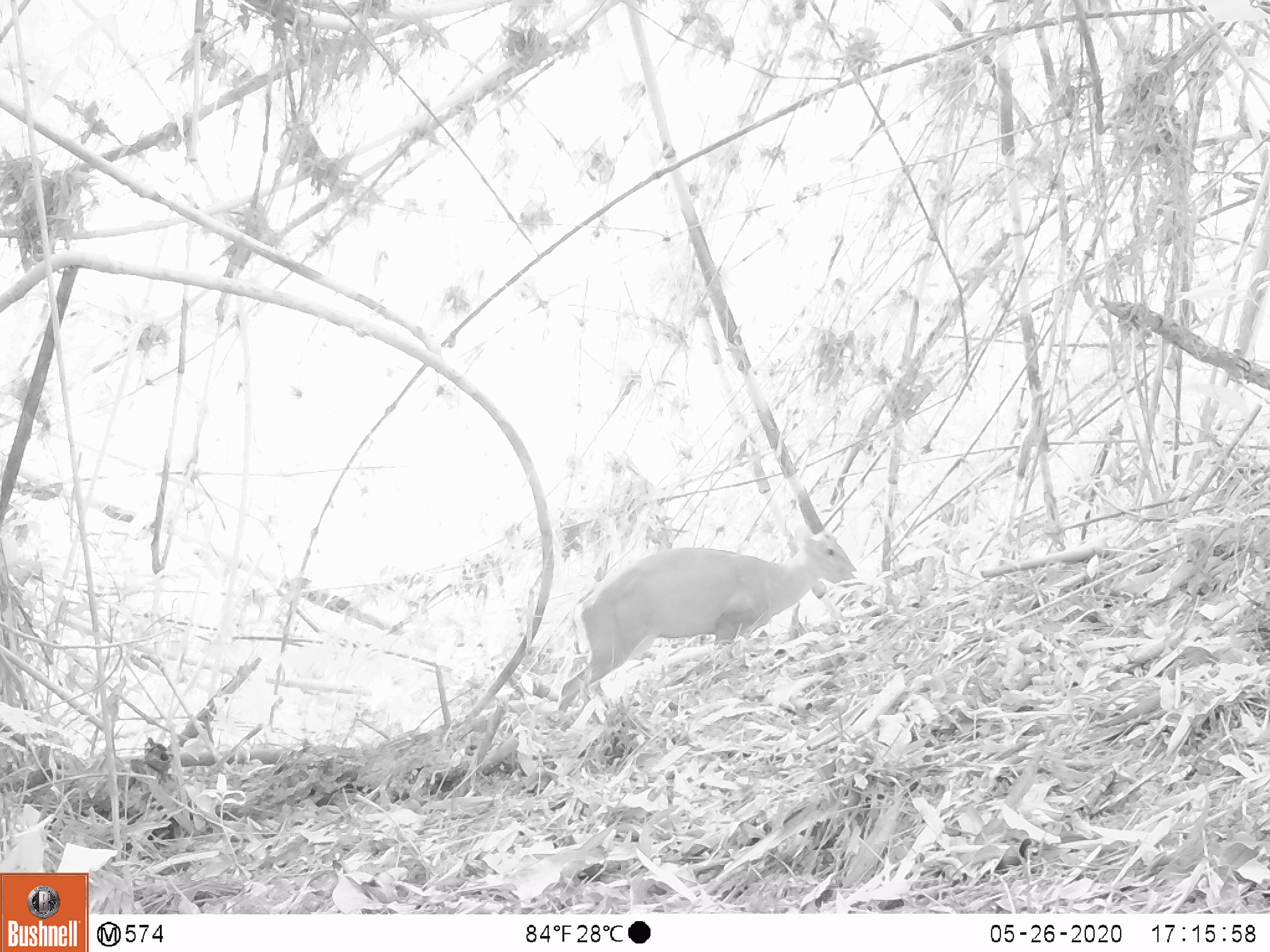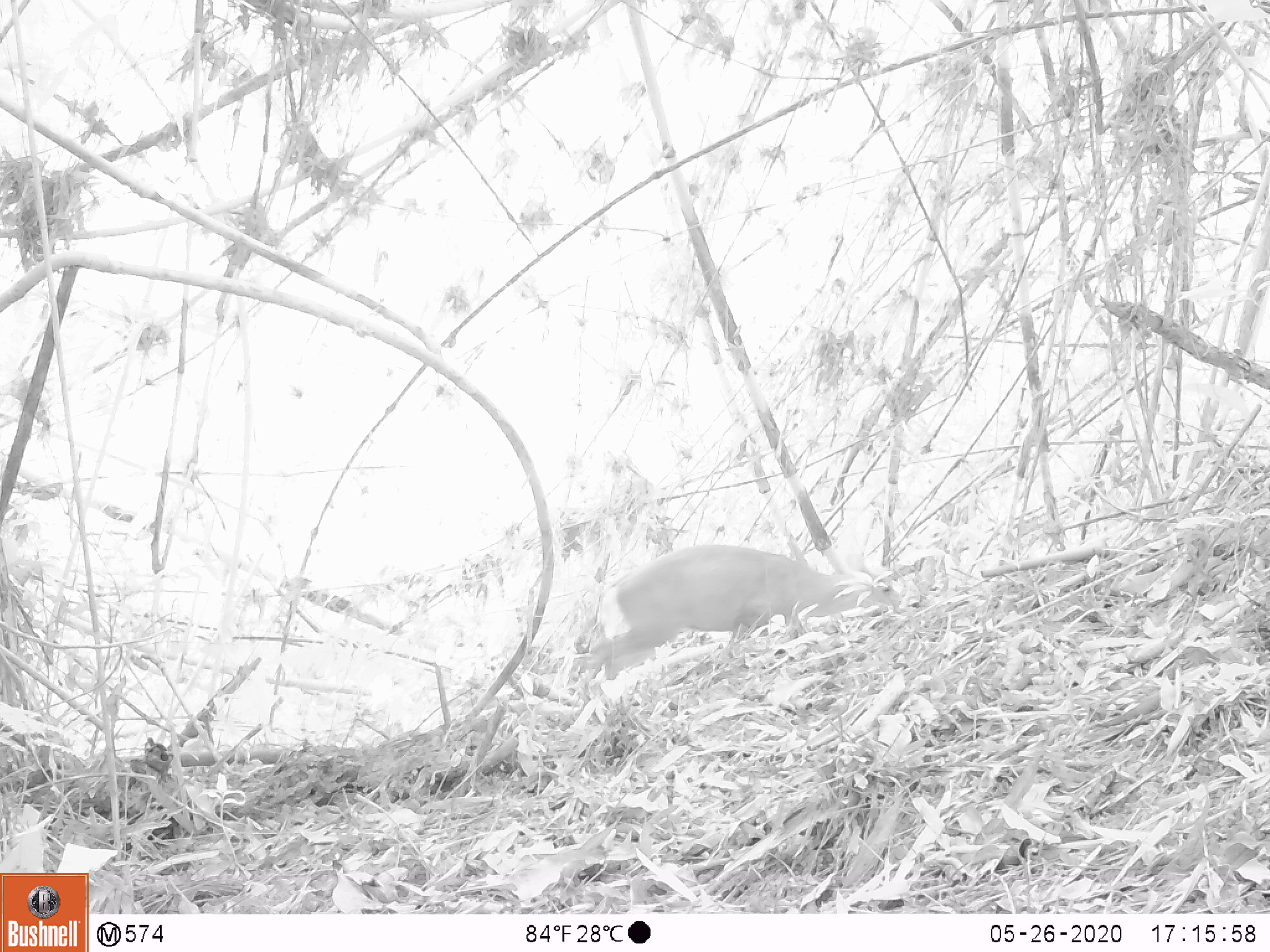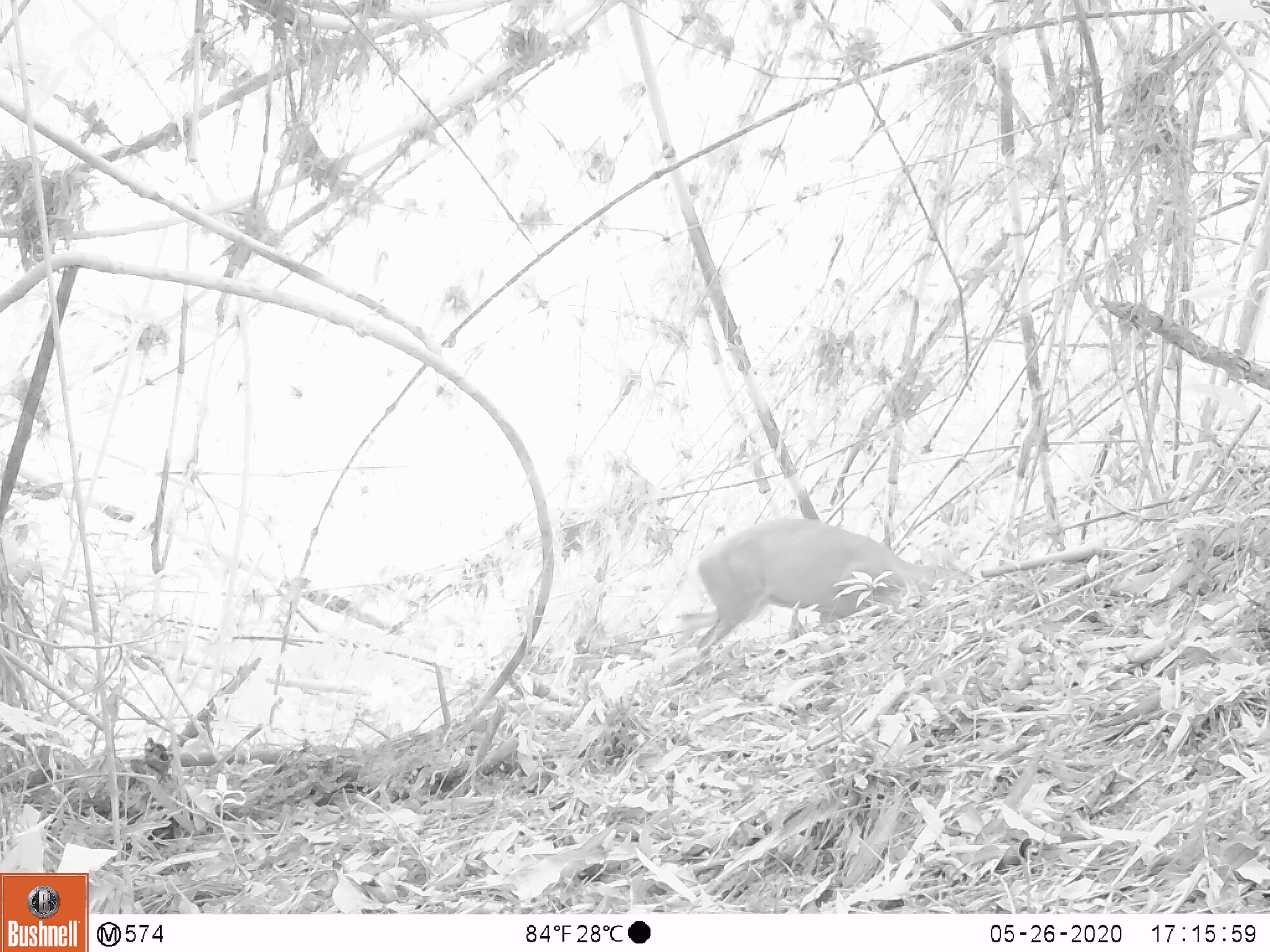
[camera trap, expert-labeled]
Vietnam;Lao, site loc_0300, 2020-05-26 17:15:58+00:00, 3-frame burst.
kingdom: Animalia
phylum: Chordata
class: Mammalia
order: Artiodactyla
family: Cervidae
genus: Muntiacus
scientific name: Muntiacus rooseveltorum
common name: roosevelt's muntjac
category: roosevelts muntjac group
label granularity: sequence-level